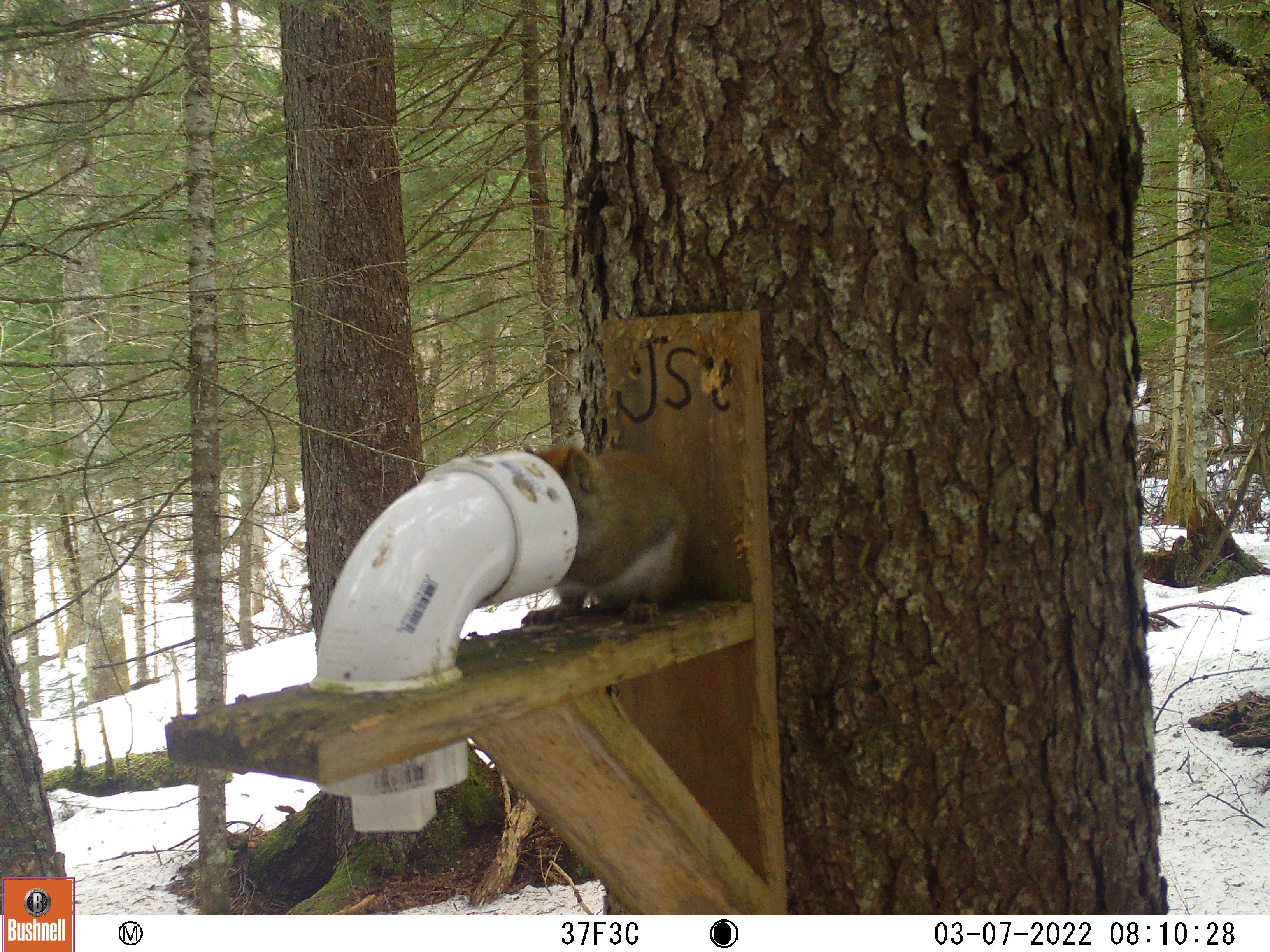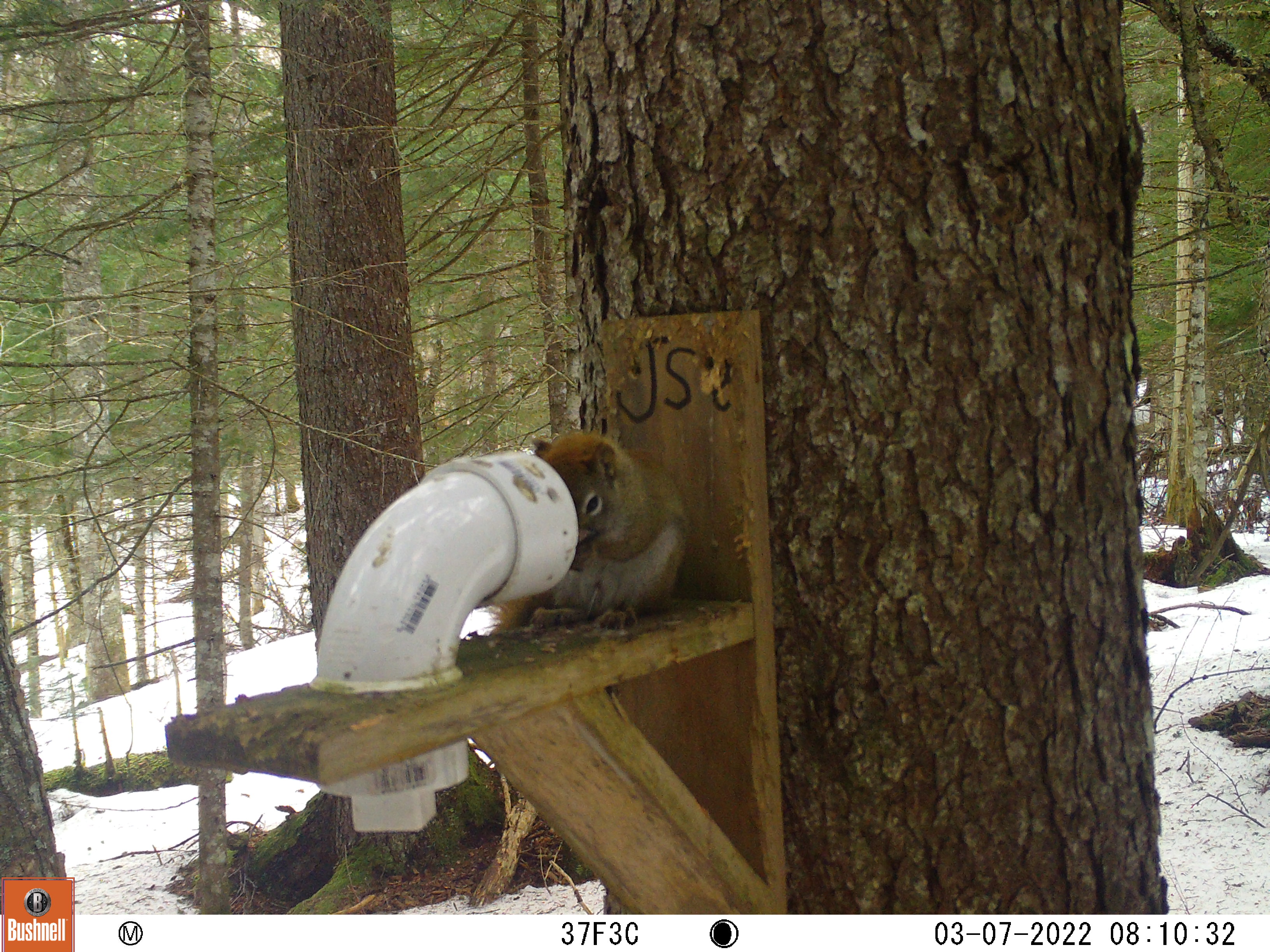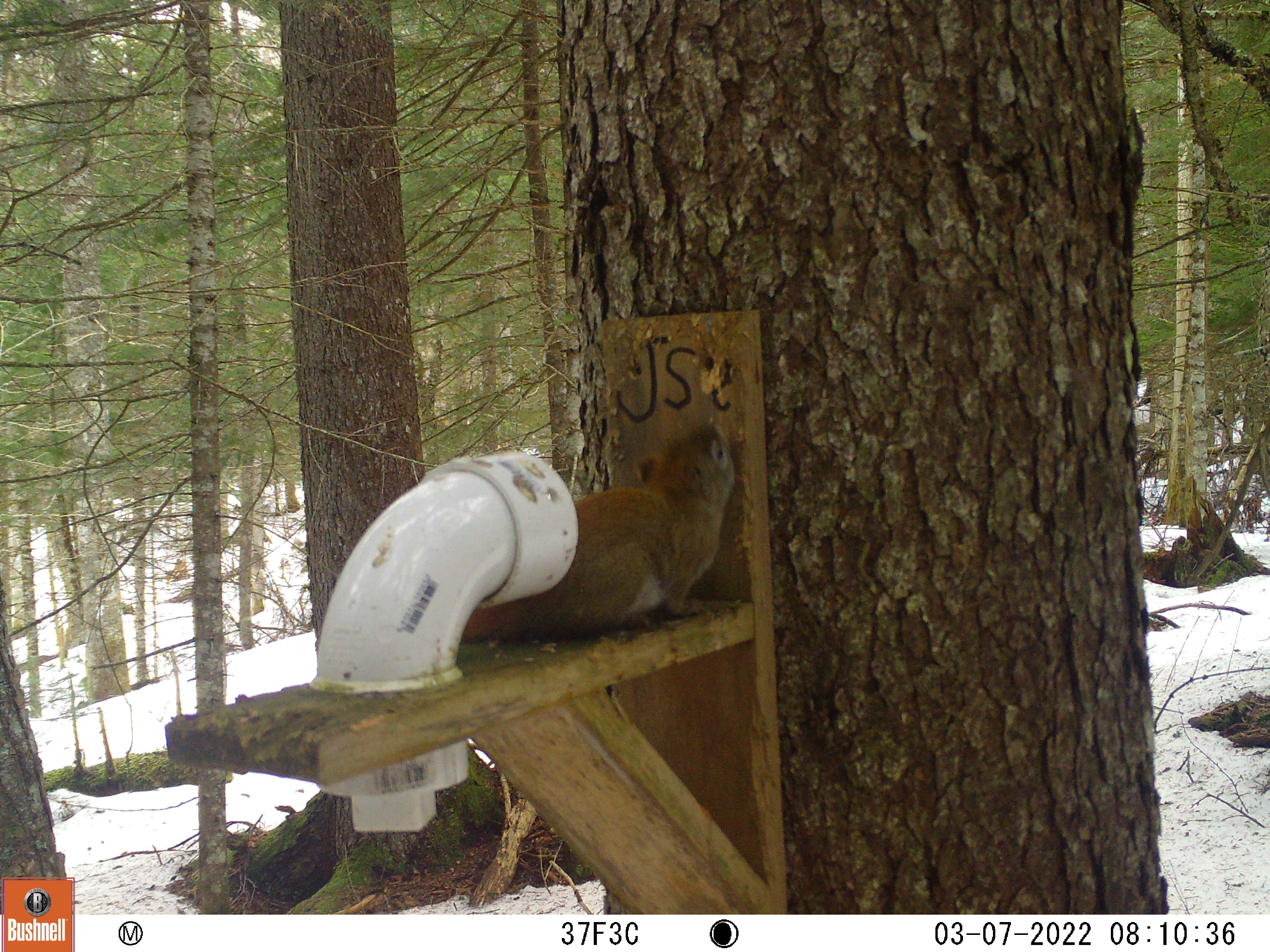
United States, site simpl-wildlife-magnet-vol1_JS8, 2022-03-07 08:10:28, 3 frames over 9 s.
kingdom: Animalia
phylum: Chordata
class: Mammalia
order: Rodentia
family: Sciuridae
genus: Tamiasciurus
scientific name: Tamiasciurus hudsonicus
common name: red squirrel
Red squirrel (Tamiasciurus hudsonicus).